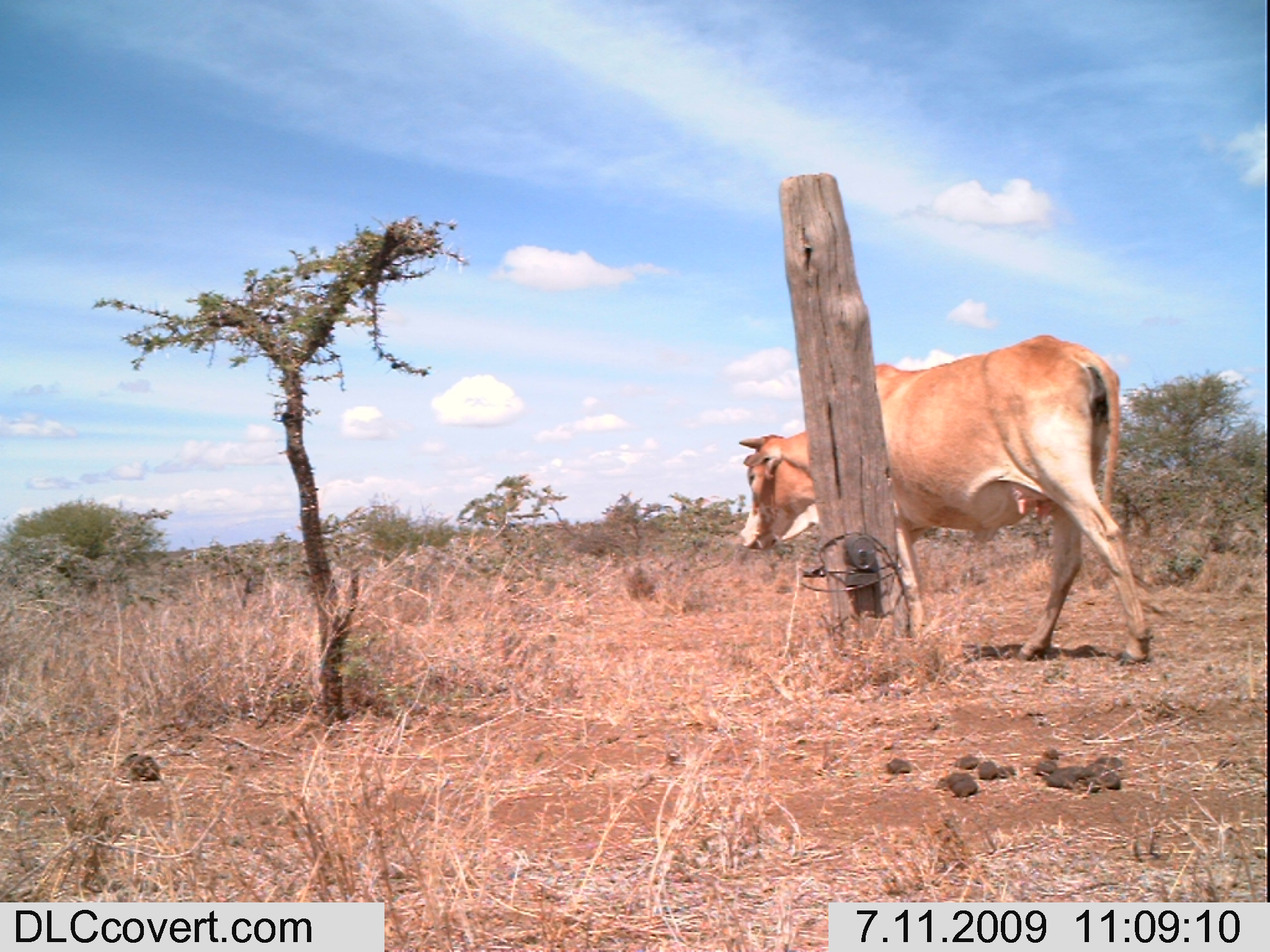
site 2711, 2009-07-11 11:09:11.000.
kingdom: Animalia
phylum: Chordata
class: Mammalia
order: Artiodactyla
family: Bovidae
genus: Bos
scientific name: Bos taurus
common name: domestic cattle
Bos taurus (domestic cattle), count 1.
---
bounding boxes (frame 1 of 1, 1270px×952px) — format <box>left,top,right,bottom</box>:
bos taurus: <box>735,335,1155,668</box>